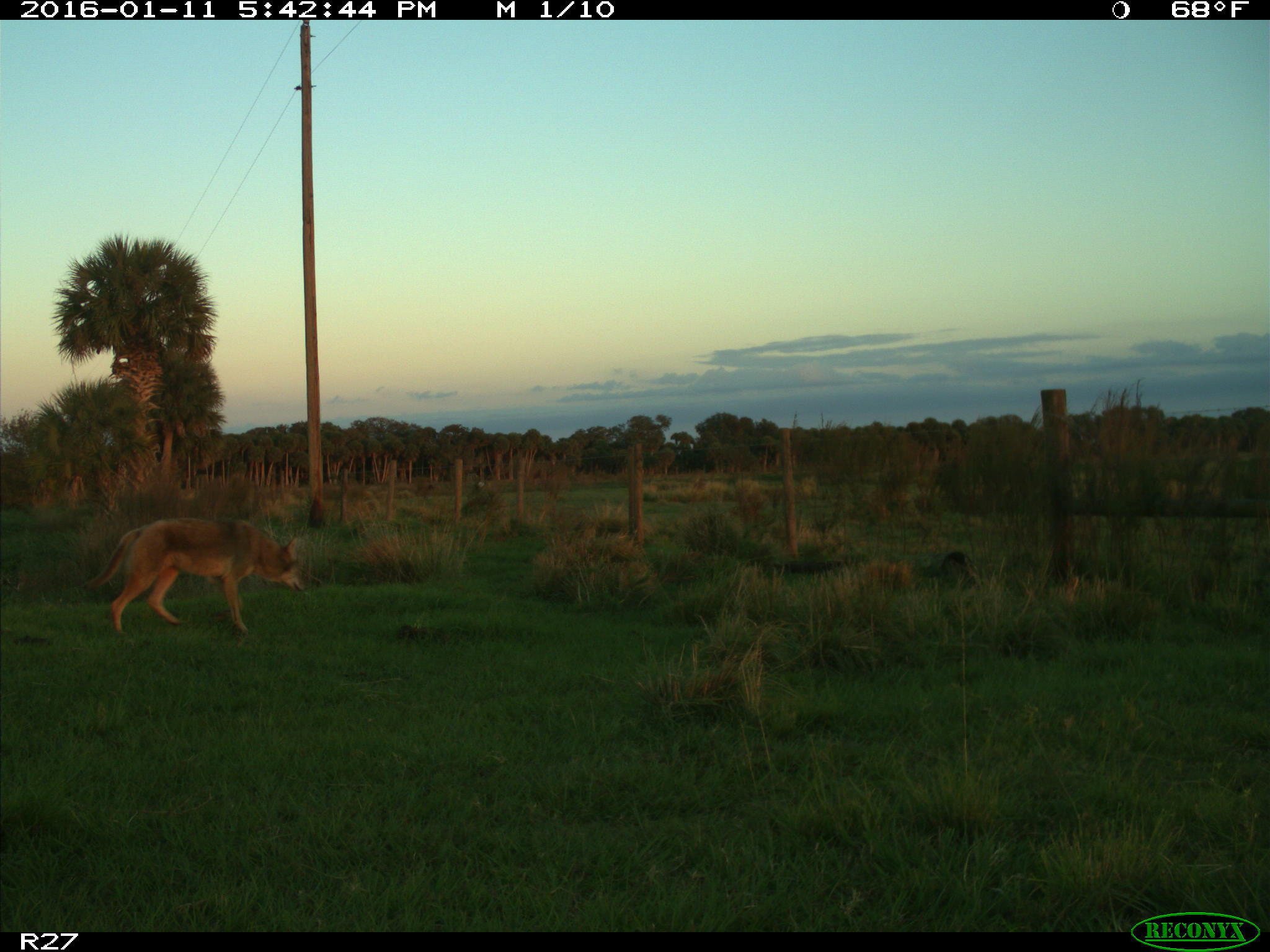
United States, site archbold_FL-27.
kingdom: Animalia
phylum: Chordata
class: Mammalia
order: Carnivora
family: Canidae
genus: Canis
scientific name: Canis latrans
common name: coyote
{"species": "Canis latrans (coyote)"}